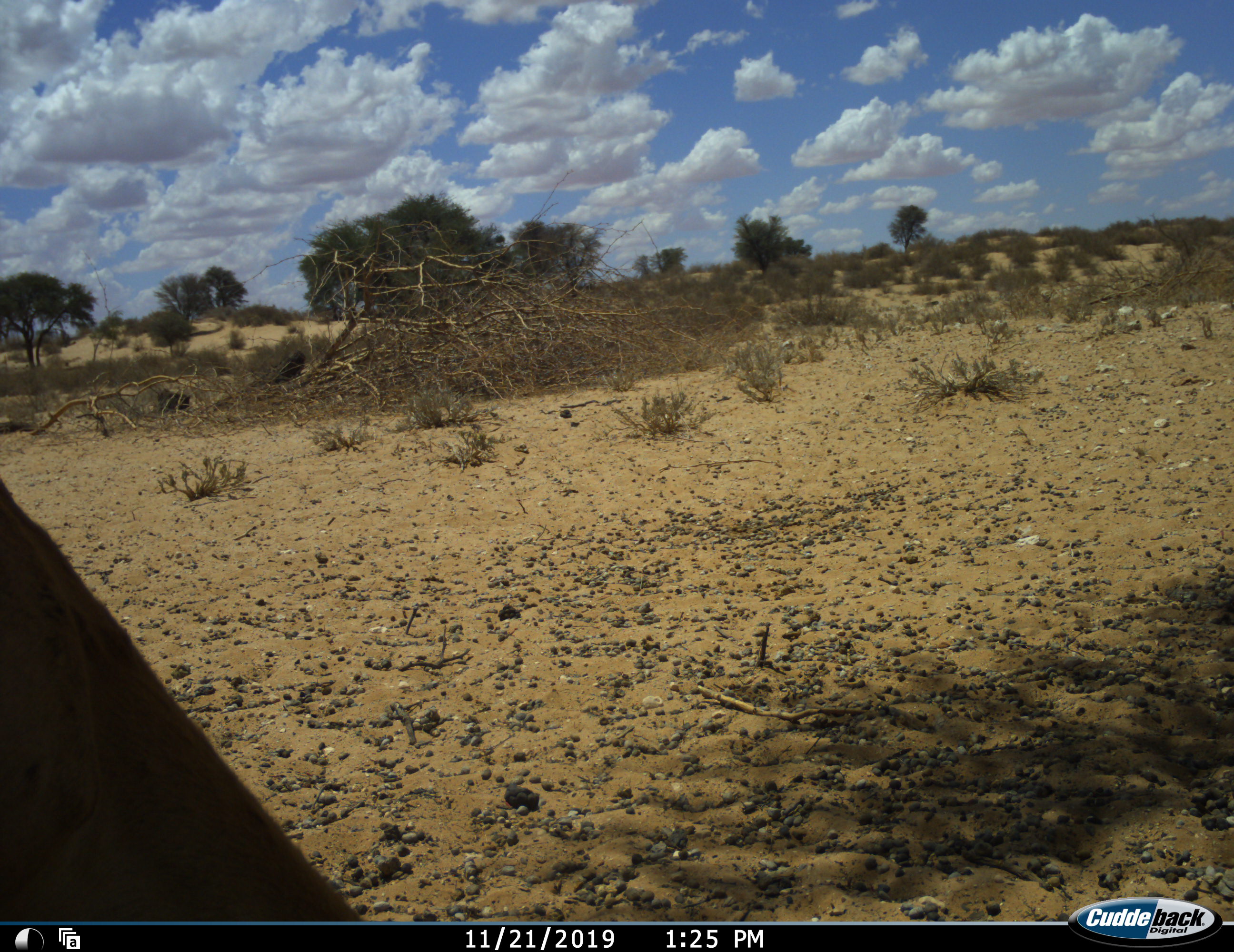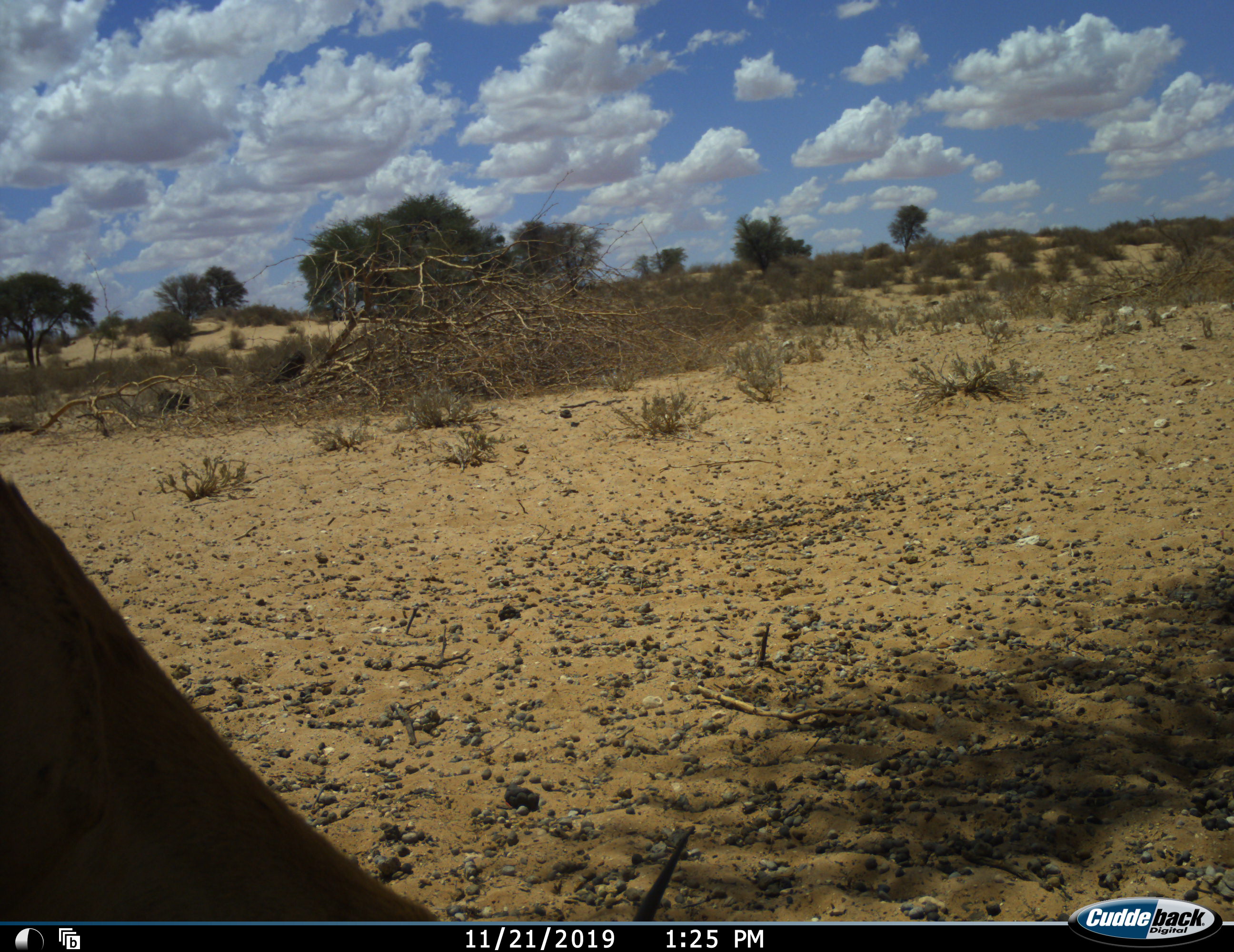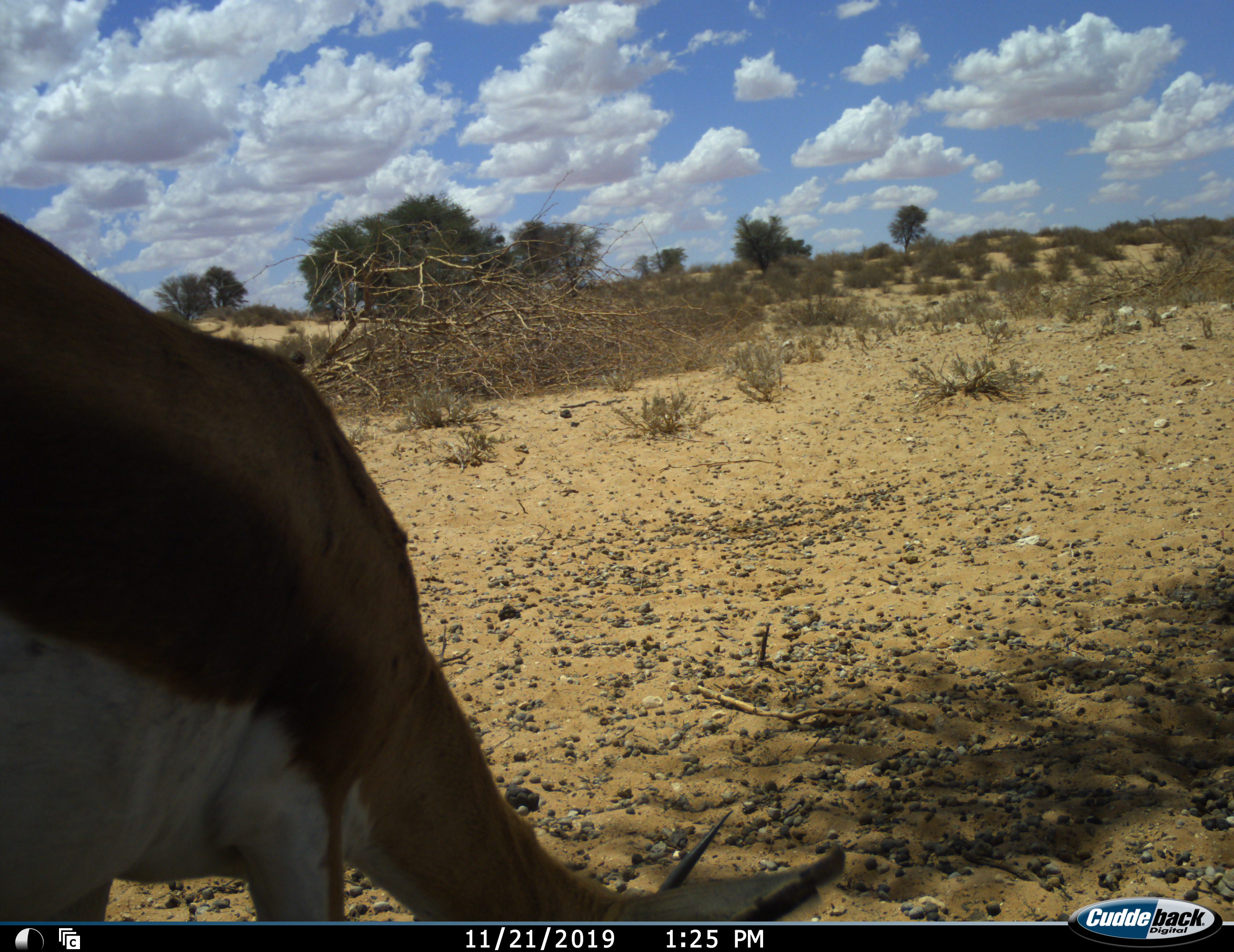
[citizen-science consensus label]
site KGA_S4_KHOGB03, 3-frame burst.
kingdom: Animalia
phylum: Chordata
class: Mammalia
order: Artiodactyla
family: Bovidae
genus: Antidorcas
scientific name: Antidorcas marsupialis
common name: springbok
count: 1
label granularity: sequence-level